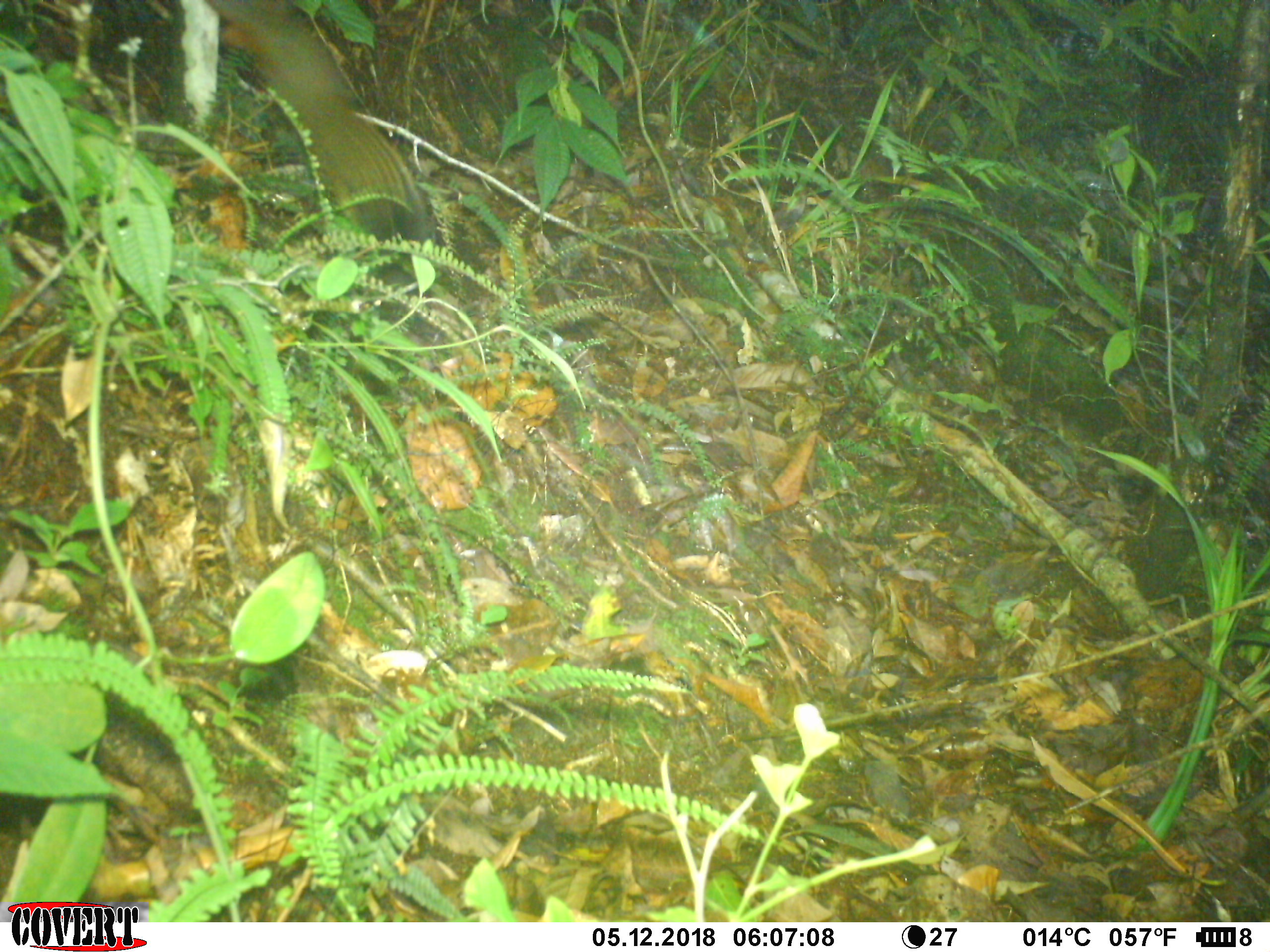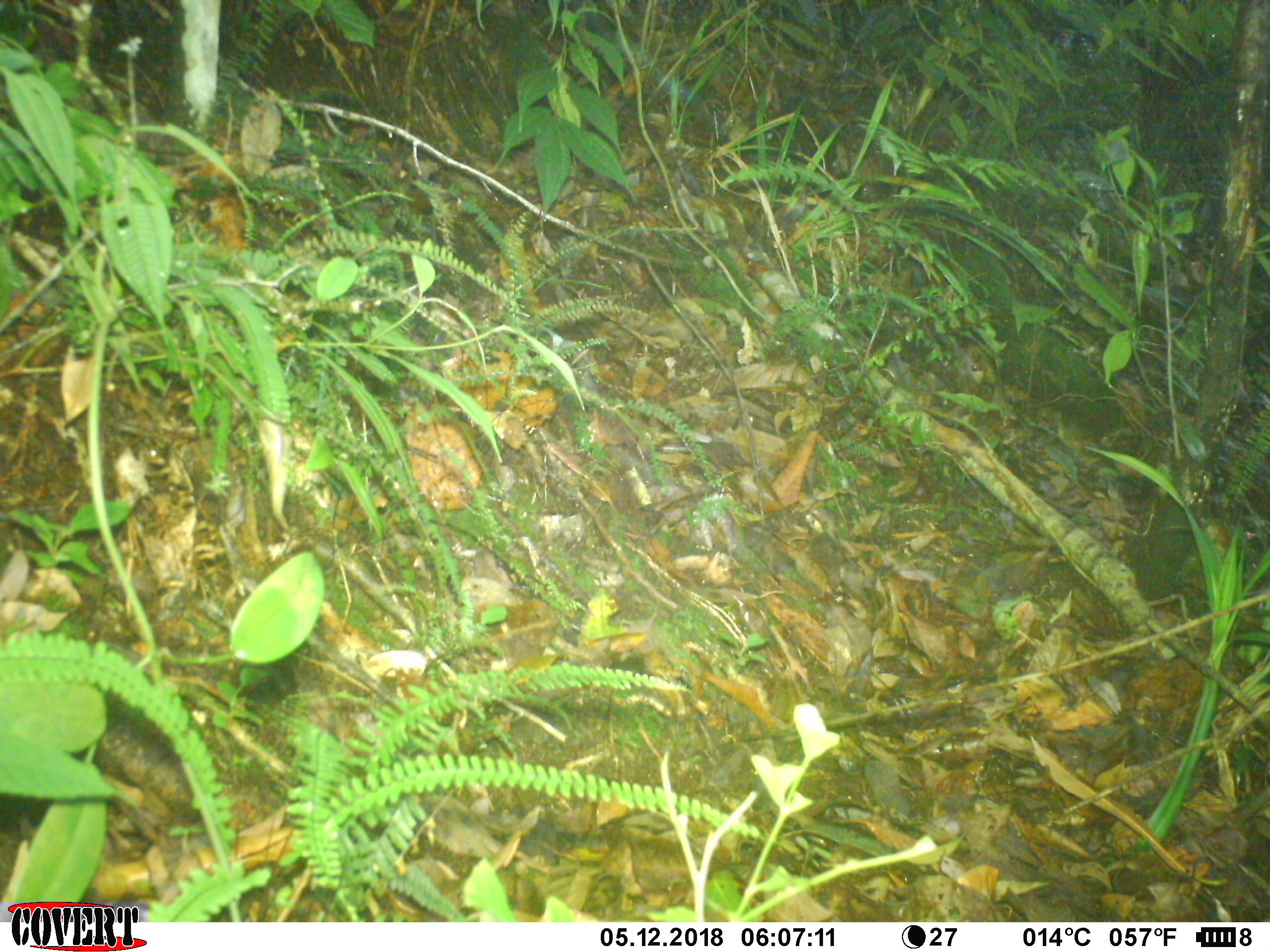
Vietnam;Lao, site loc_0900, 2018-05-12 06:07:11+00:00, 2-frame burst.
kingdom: Animalia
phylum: Chordata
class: Mammalia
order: Rodentia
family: Sciuridae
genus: Sciurus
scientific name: Sciurus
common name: squirrel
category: unidentified squirrel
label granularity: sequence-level